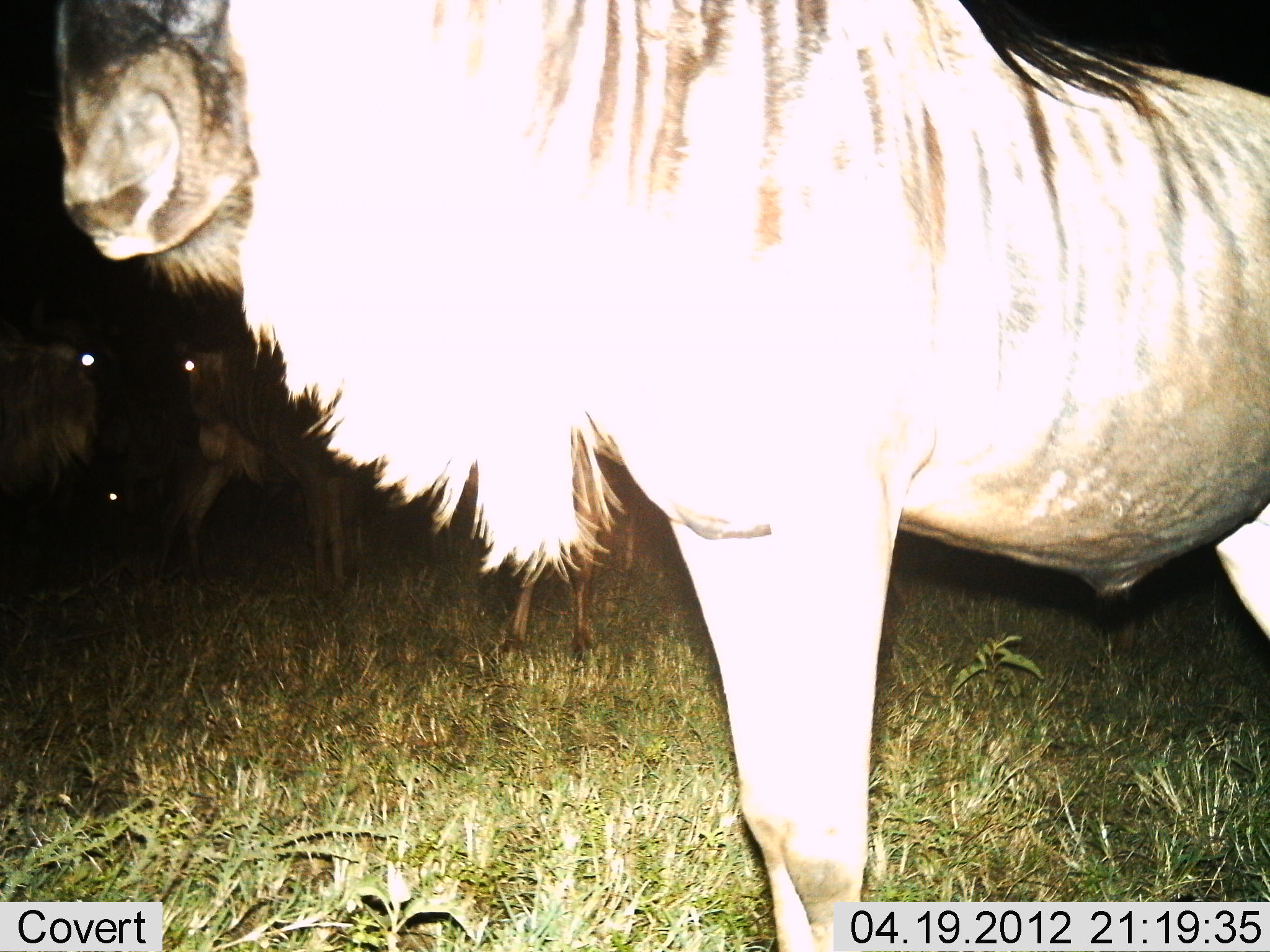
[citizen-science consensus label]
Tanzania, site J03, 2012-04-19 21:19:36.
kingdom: Animalia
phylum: Chordata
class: Mammalia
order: Artiodactyla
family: Bovidae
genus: Connochaetes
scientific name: Connochaetes taurinus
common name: blue wildebeest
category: wildebeest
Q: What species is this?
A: Wildebeest (blue wildebeest) (Connochaetes taurinus).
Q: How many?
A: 3.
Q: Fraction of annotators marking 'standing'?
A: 96%.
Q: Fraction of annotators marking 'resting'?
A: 0%.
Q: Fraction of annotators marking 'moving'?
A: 4%.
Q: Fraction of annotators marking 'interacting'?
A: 0%.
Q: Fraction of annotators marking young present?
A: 0%.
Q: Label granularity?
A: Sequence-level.